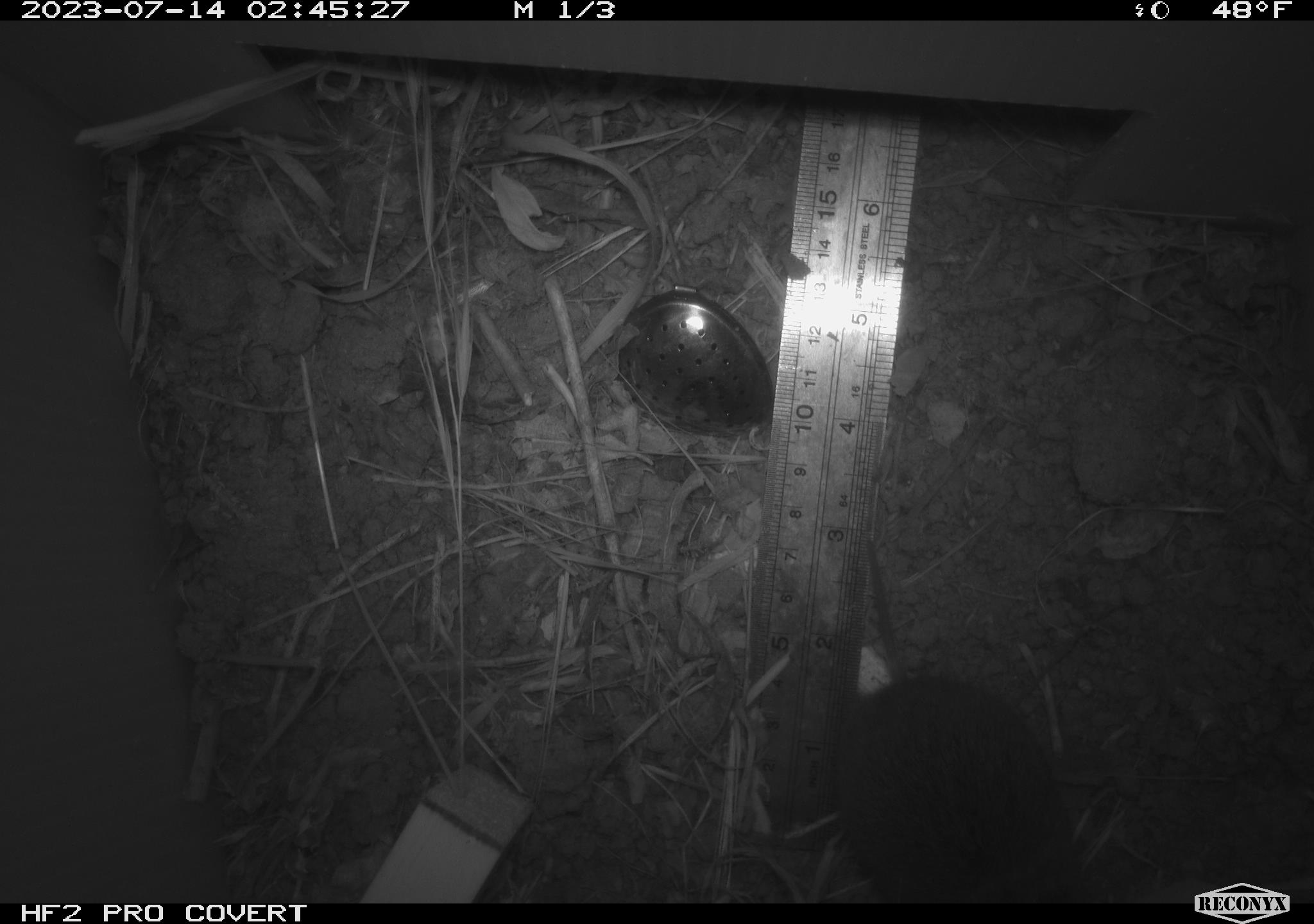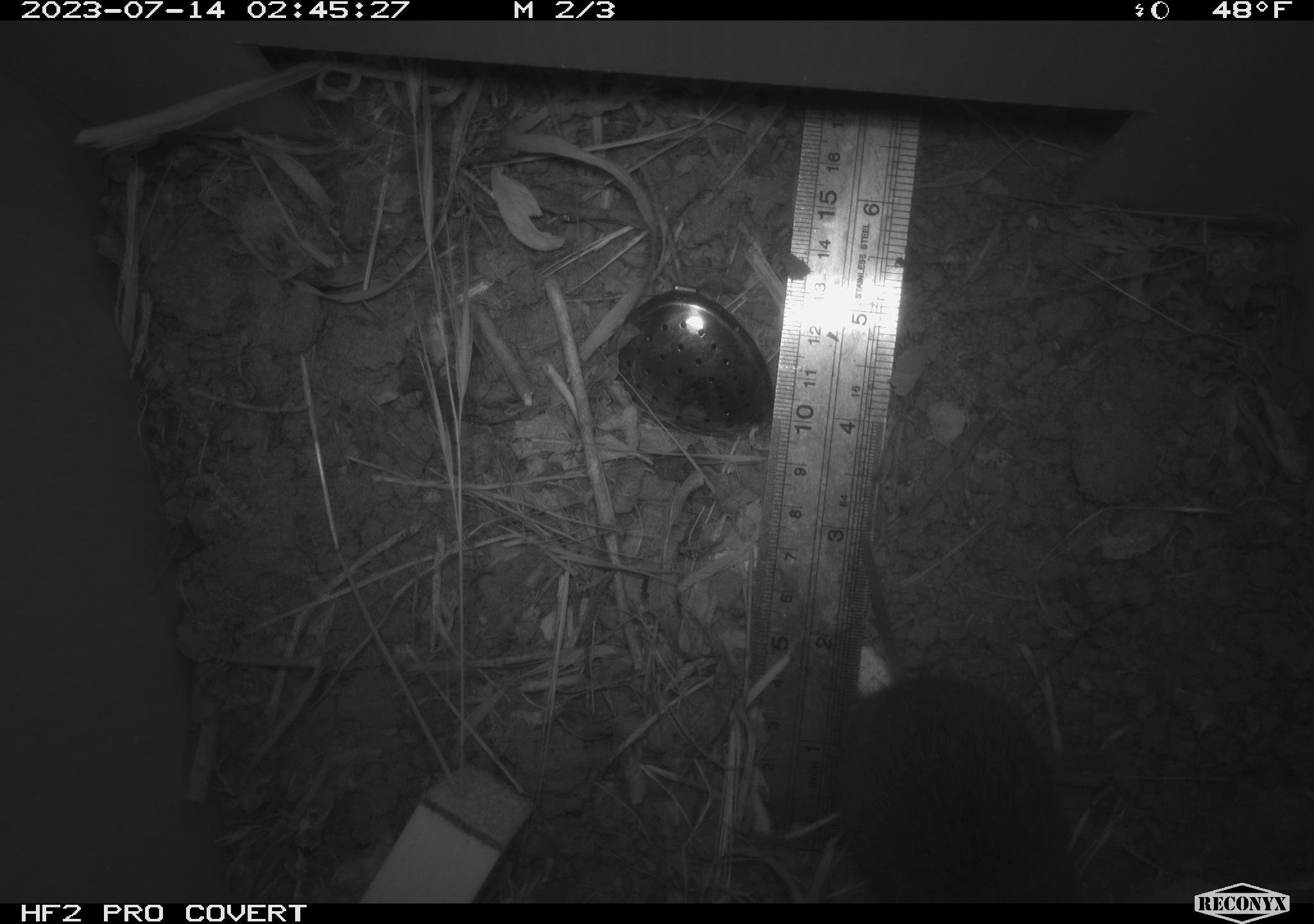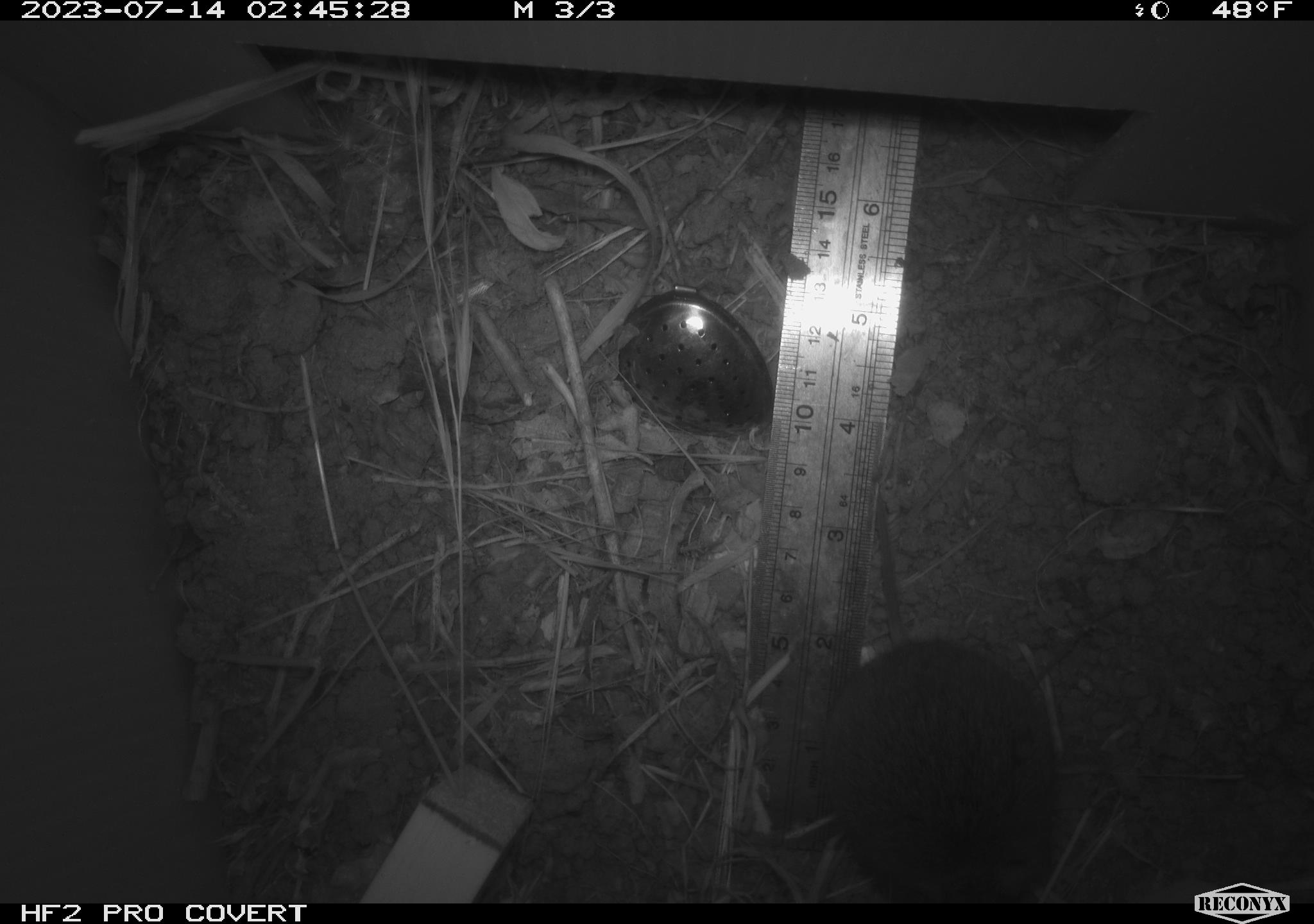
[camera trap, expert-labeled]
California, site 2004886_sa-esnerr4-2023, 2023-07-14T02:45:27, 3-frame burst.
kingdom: Animalia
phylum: Chordata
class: Mammalia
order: Rodentia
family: Cricetidae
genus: Microtus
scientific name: Microtus californicus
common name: california vole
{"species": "california vole (Microtus californicus)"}